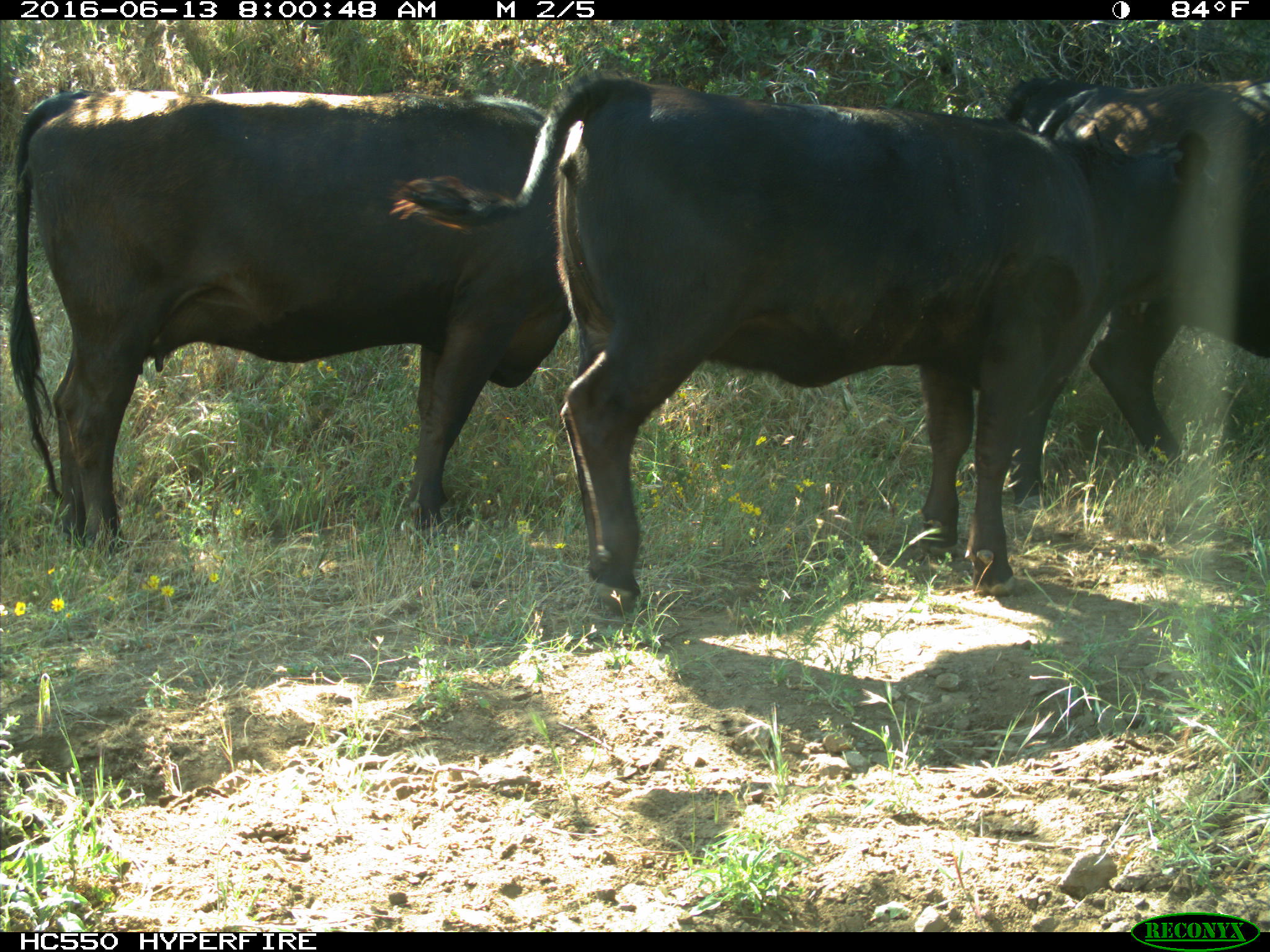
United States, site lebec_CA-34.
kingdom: Animalia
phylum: Chordata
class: Mammalia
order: Artiodactyla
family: Bovidae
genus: Bos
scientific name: Bos taurus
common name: domestic cow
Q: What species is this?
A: Bos taurus (domestic cow).